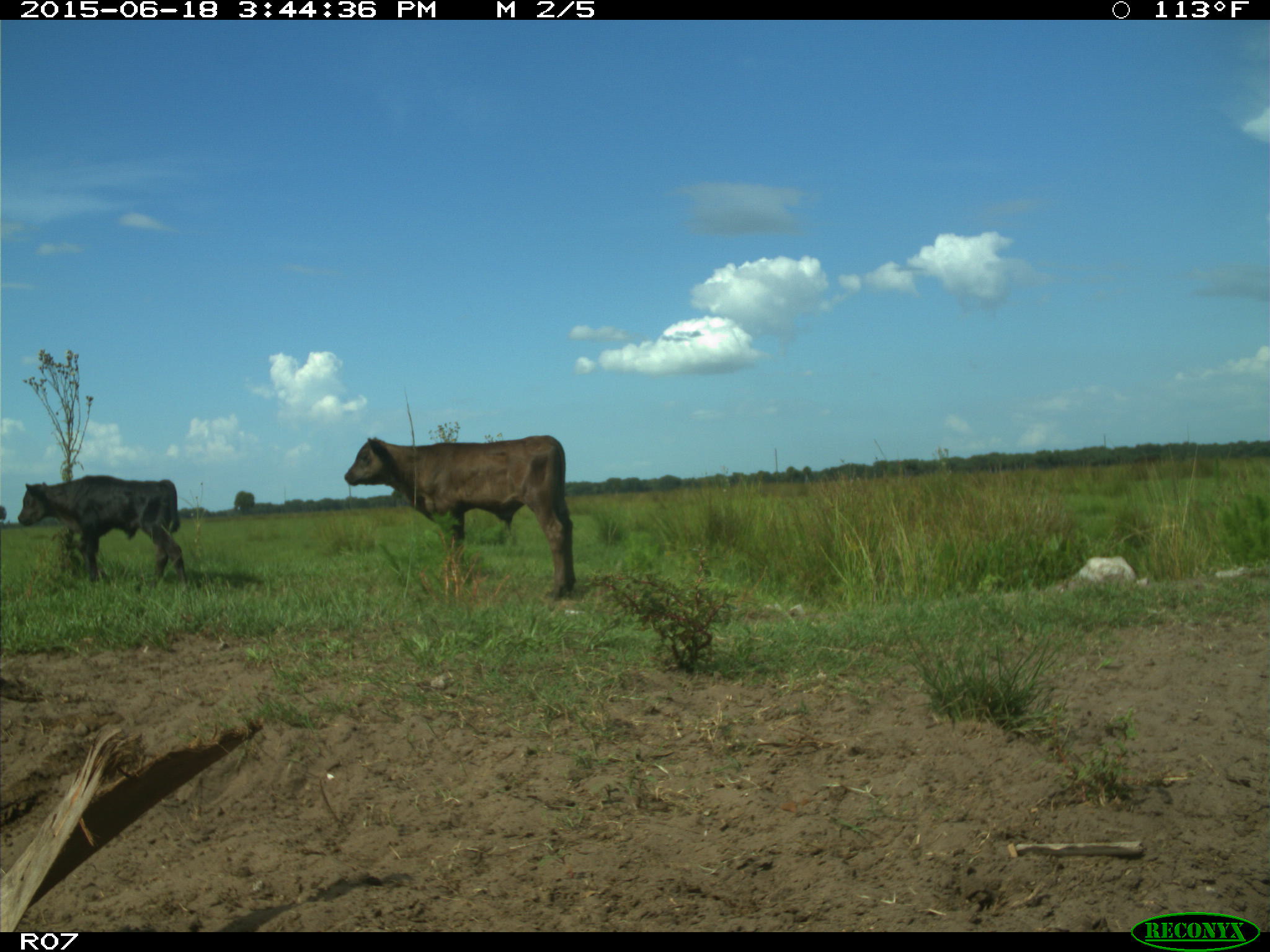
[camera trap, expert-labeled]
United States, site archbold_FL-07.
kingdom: Animalia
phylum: Chordata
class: Mammalia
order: Artiodactyla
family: Bovidae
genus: Bos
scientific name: Bos taurus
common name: domestic cow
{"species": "Bos taurus (domestic cow)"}